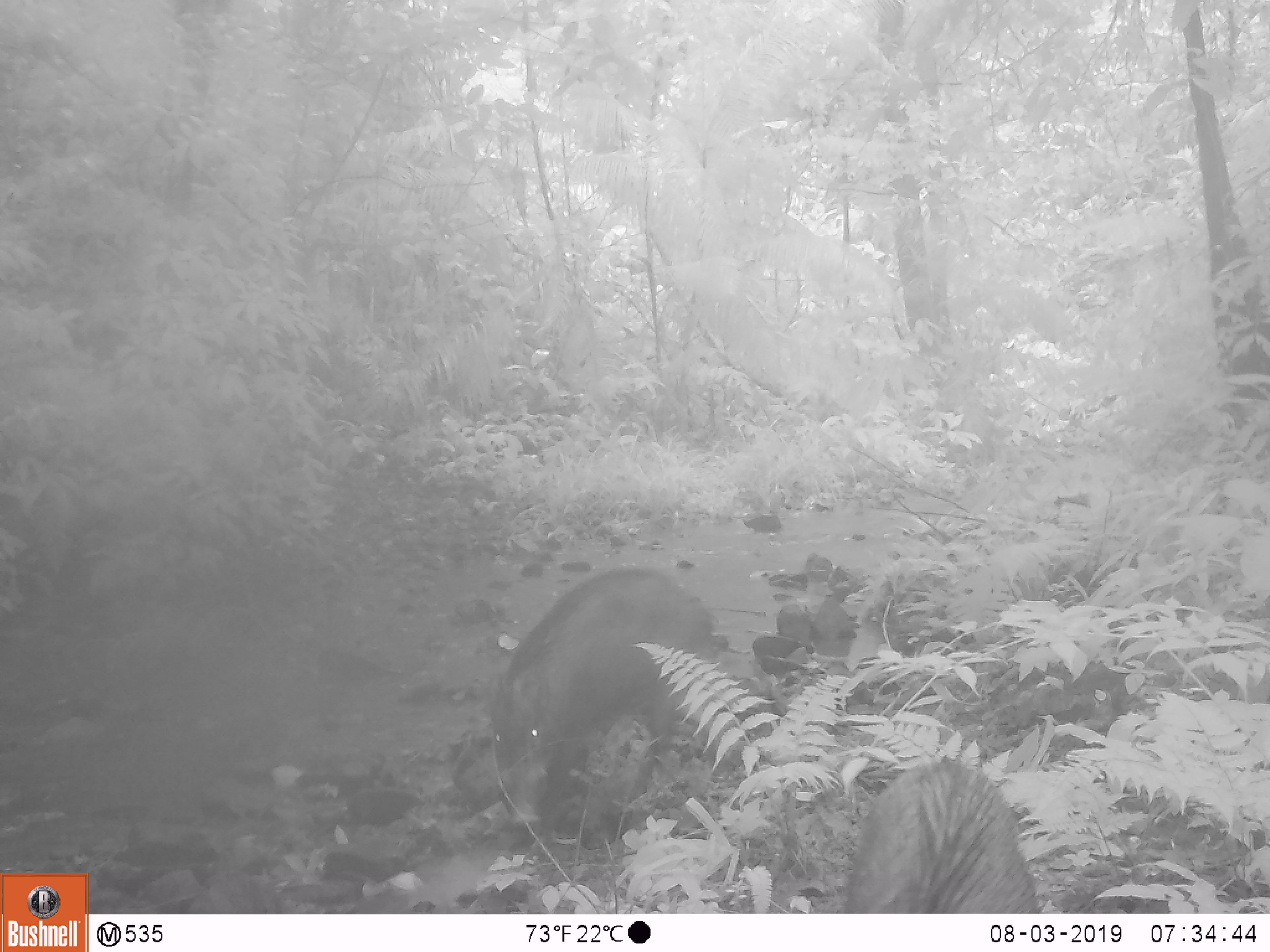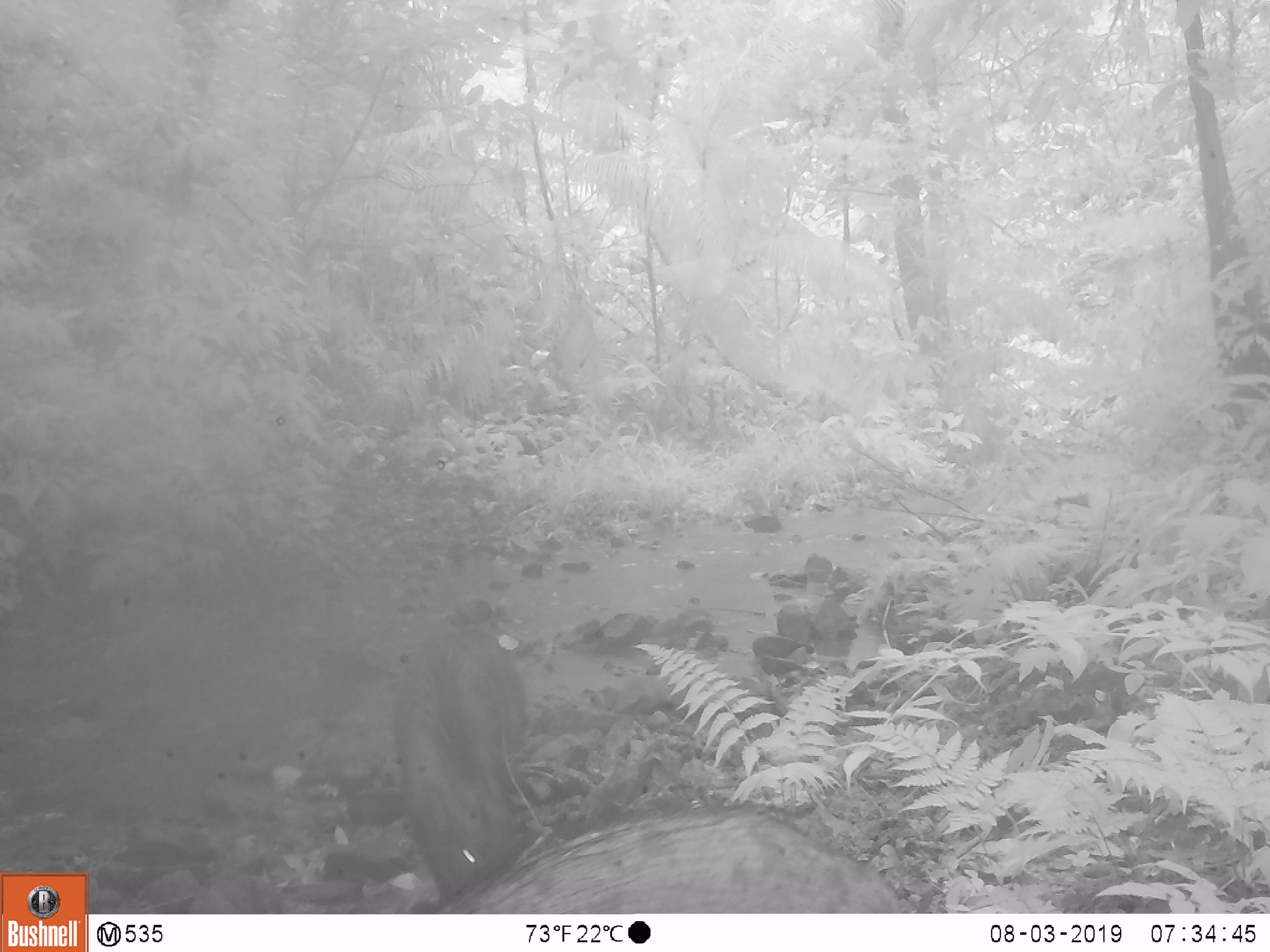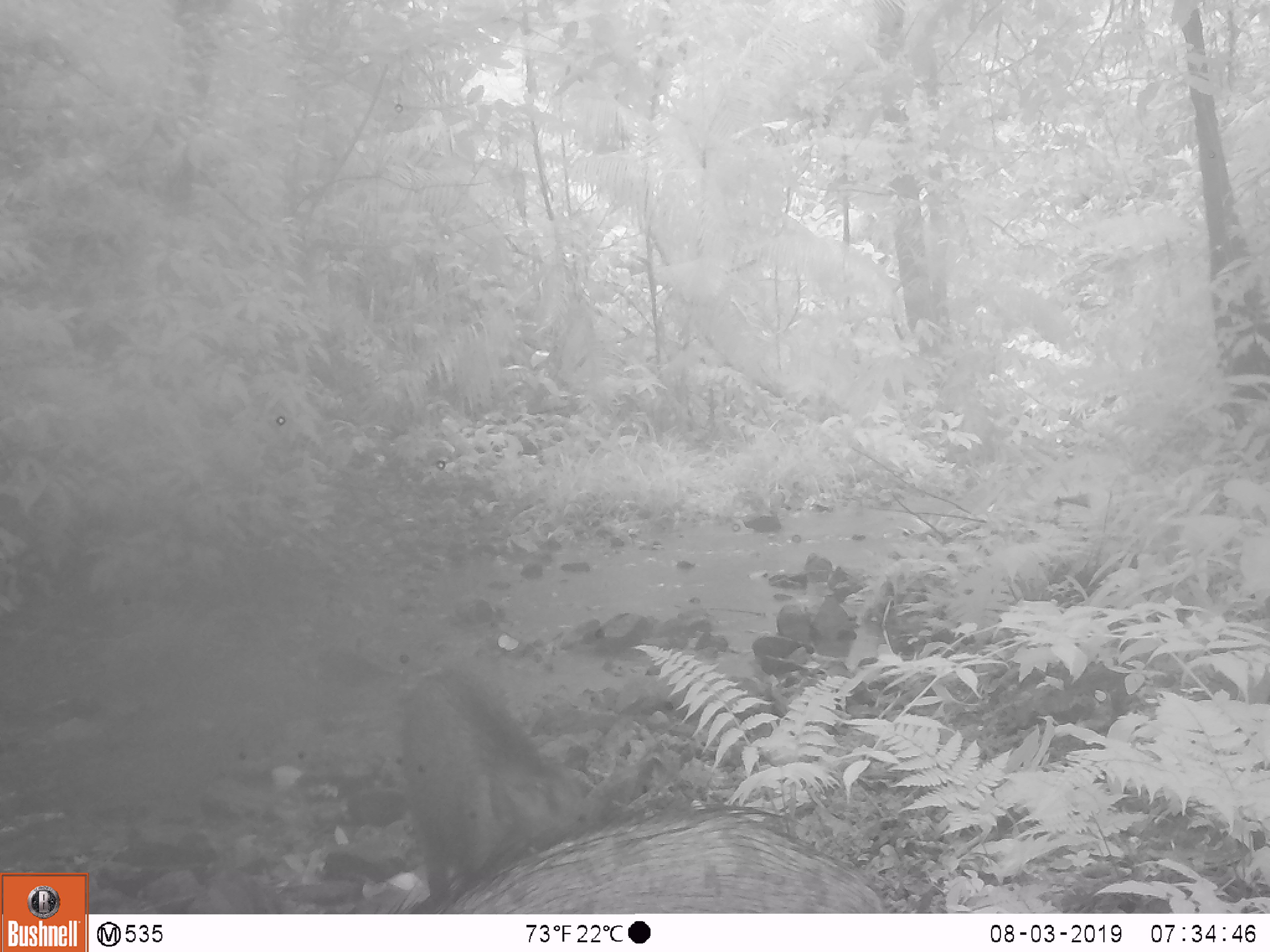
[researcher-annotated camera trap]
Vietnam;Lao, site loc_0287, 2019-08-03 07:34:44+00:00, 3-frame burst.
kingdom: Animalia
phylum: Chordata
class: Mammalia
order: Artiodactyla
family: Suidae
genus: Sus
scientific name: Sus scrofa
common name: eurasian wild pig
Eurasian wild pig (Sus scrofa). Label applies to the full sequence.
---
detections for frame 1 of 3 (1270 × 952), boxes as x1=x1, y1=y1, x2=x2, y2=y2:
eurasian wild pig: x1=491, y1=566, x2=710, y2=823; x1=839, y1=756, x2=1038, y2=914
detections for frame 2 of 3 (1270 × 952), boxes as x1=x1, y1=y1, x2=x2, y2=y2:
eurasian wild pig: x1=425, y1=804, x2=904, y2=912; x1=395, y1=616, x2=528, y2=906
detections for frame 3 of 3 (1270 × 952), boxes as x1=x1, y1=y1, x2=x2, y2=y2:
eurasian wild pig: x1=372, y1=810, x2=884, y2=913; x1=399, y1=668, x2=584, y2=902